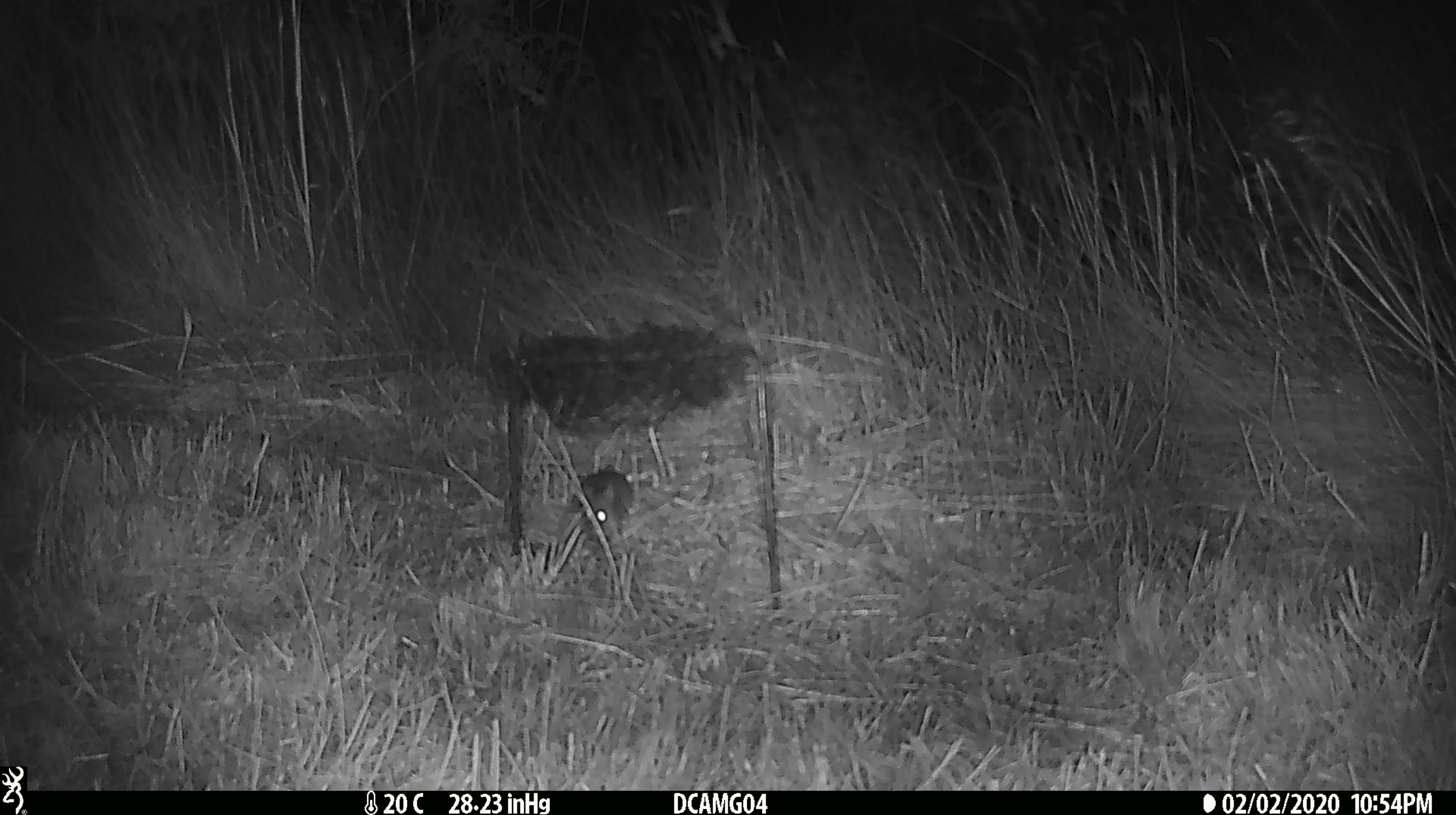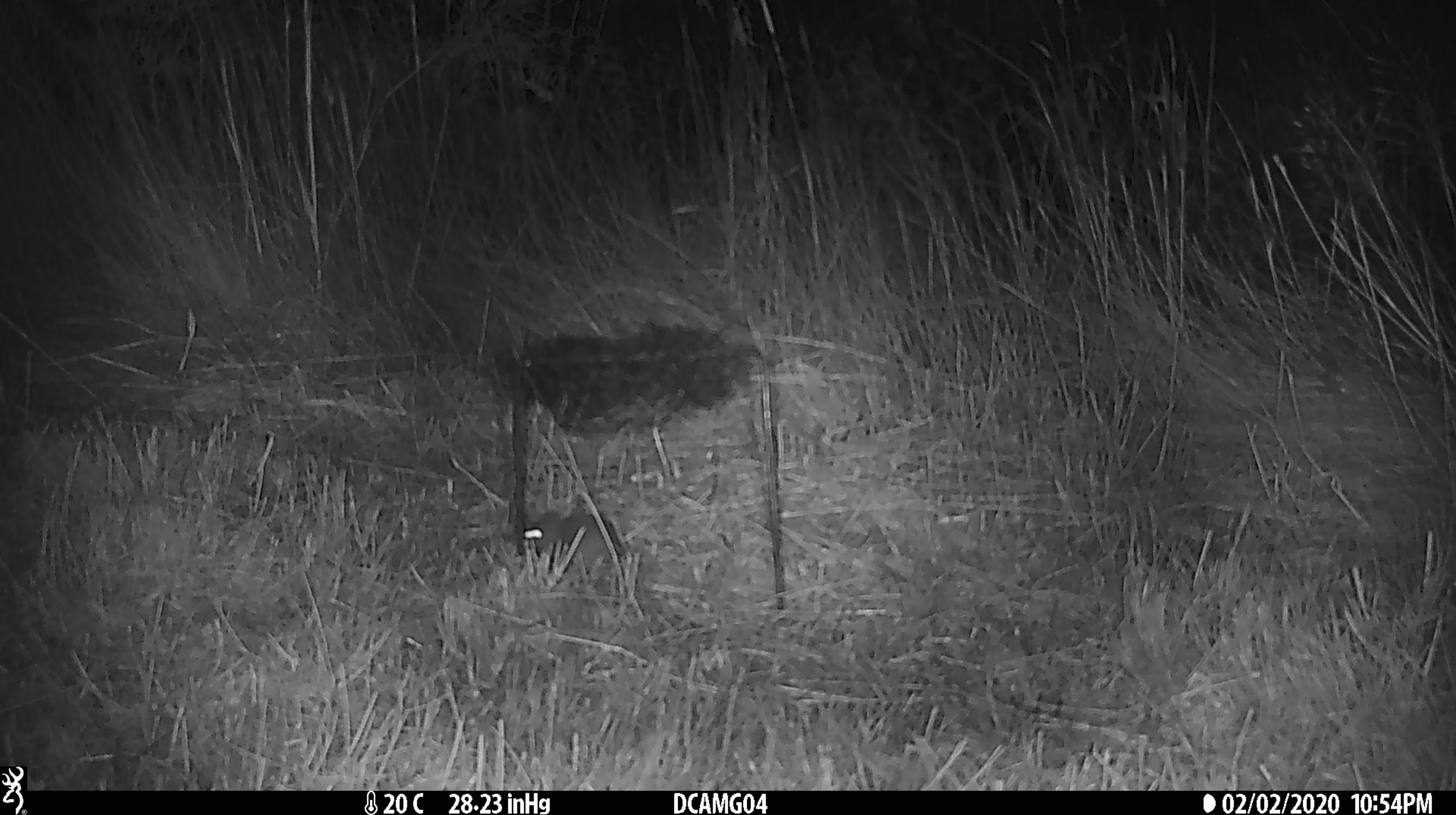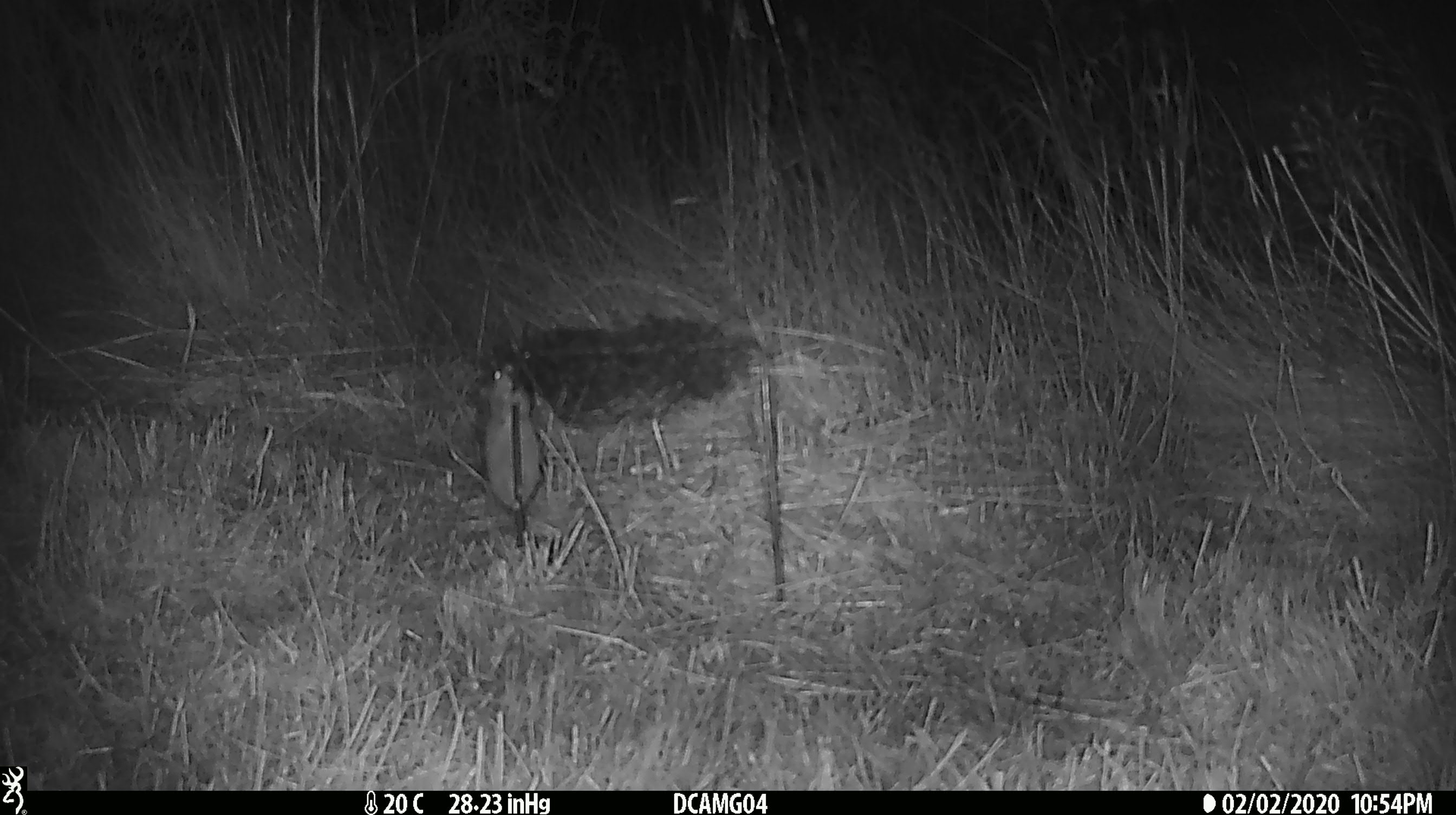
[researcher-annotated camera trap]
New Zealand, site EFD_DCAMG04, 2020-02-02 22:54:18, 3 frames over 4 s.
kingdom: Animalia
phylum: Chordata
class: Mammalia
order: Rodentia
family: Muridae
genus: Mus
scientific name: Mus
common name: mouse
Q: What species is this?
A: Mouse (Mus).